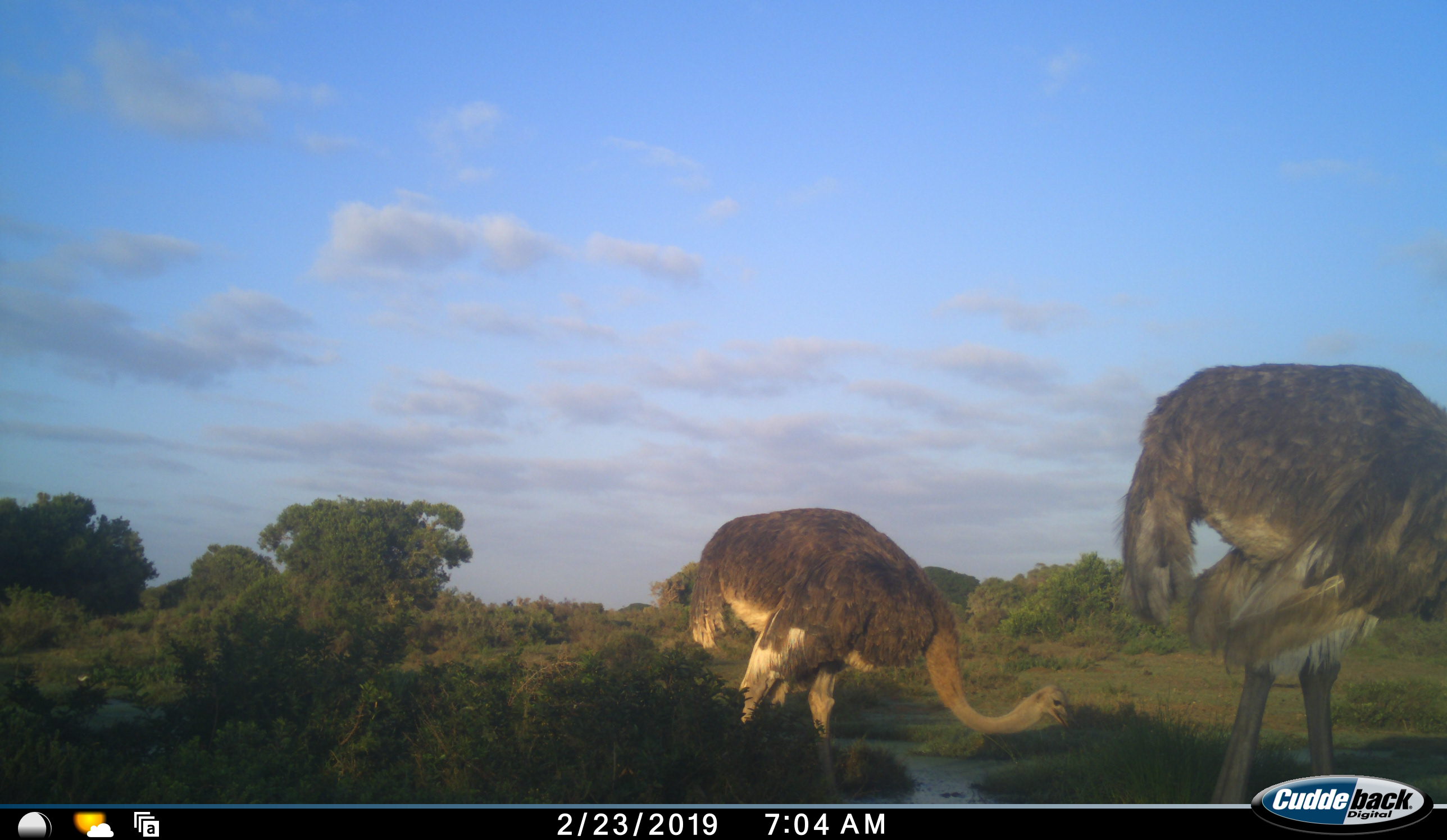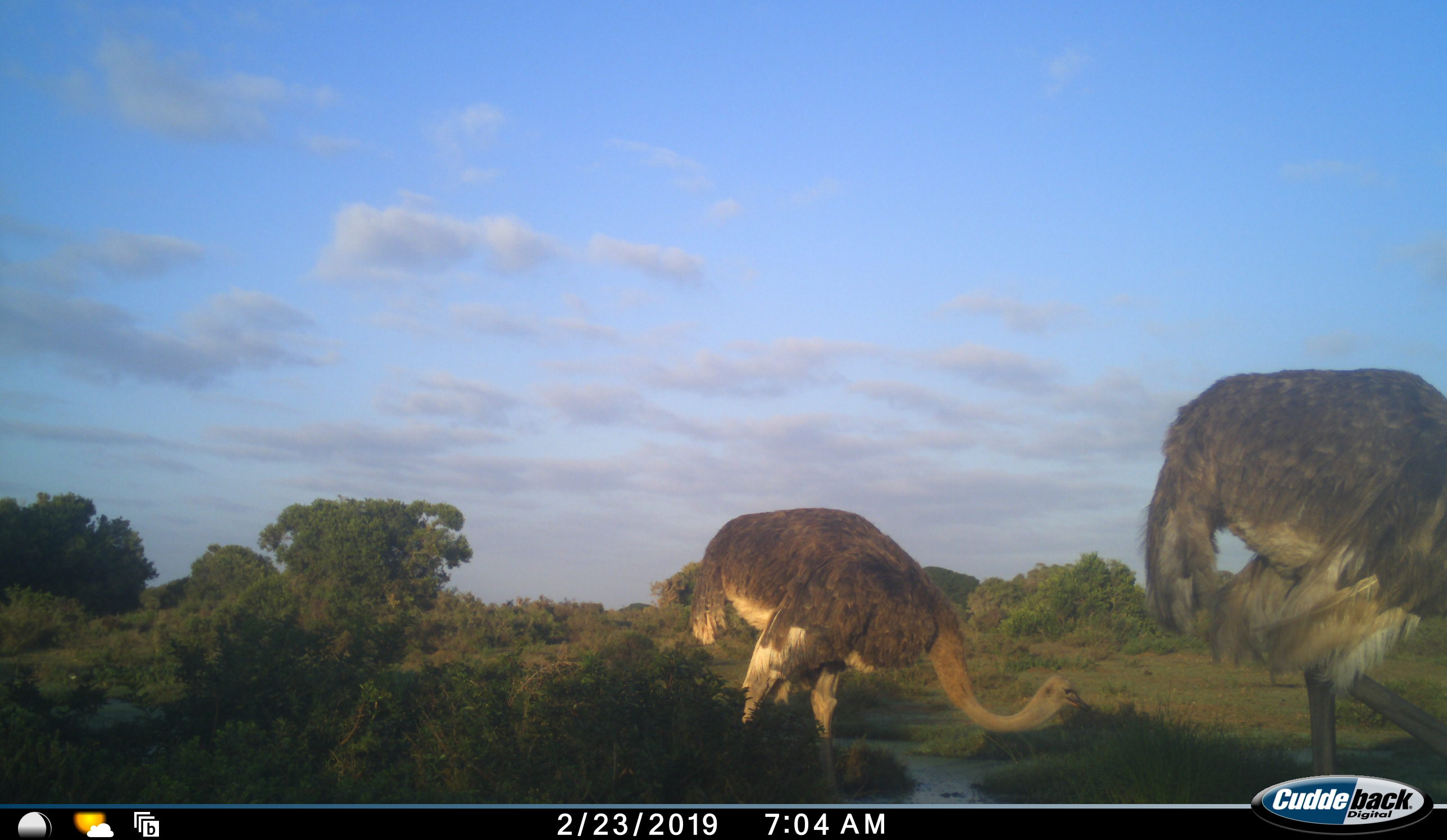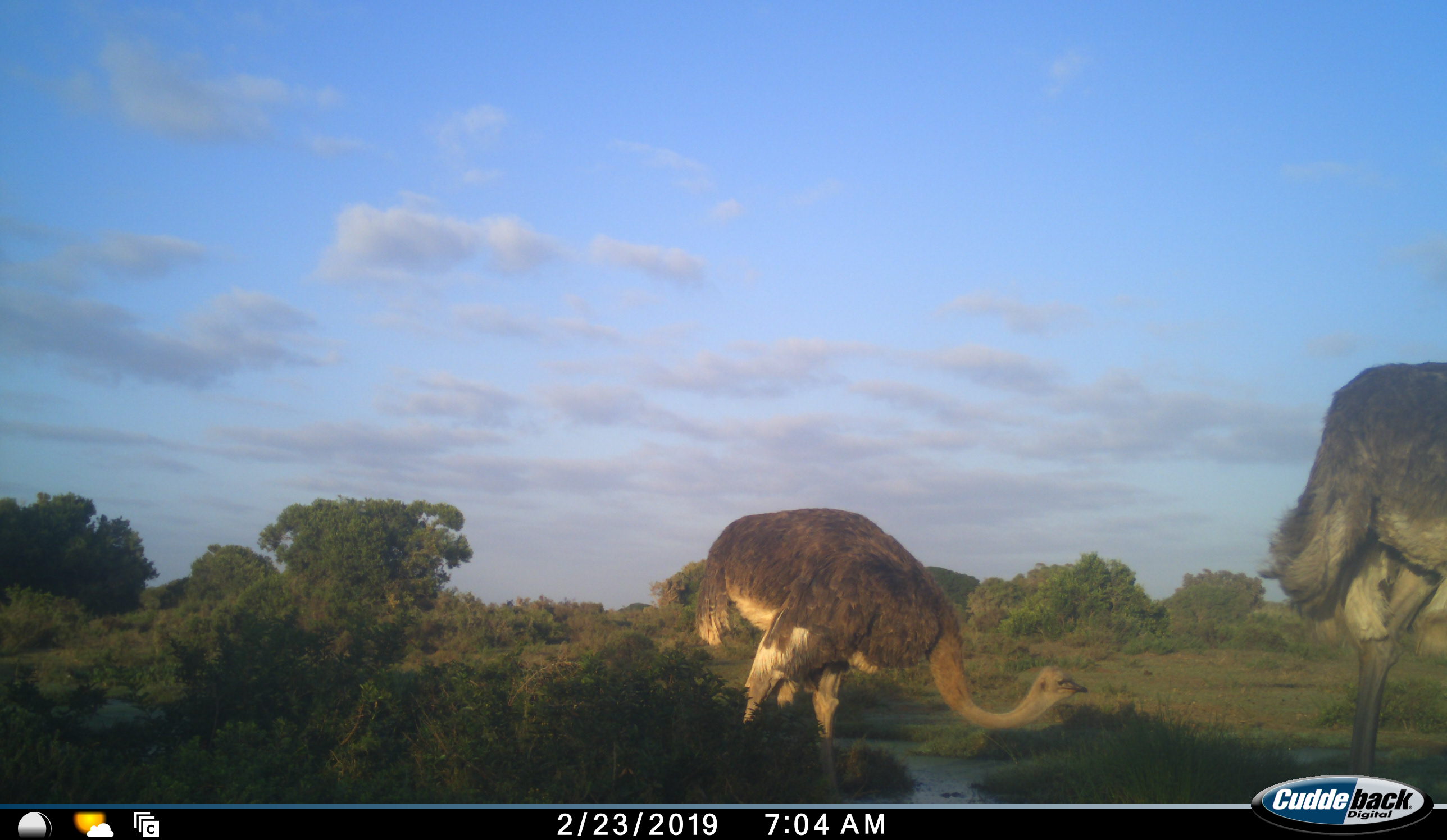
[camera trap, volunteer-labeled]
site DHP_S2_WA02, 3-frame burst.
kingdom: Animalia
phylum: Chordata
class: Aves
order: Struthioniformes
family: Struthionidae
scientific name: Struthionidae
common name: ostrich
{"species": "ostrich (Struthionidae)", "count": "2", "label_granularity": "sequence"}